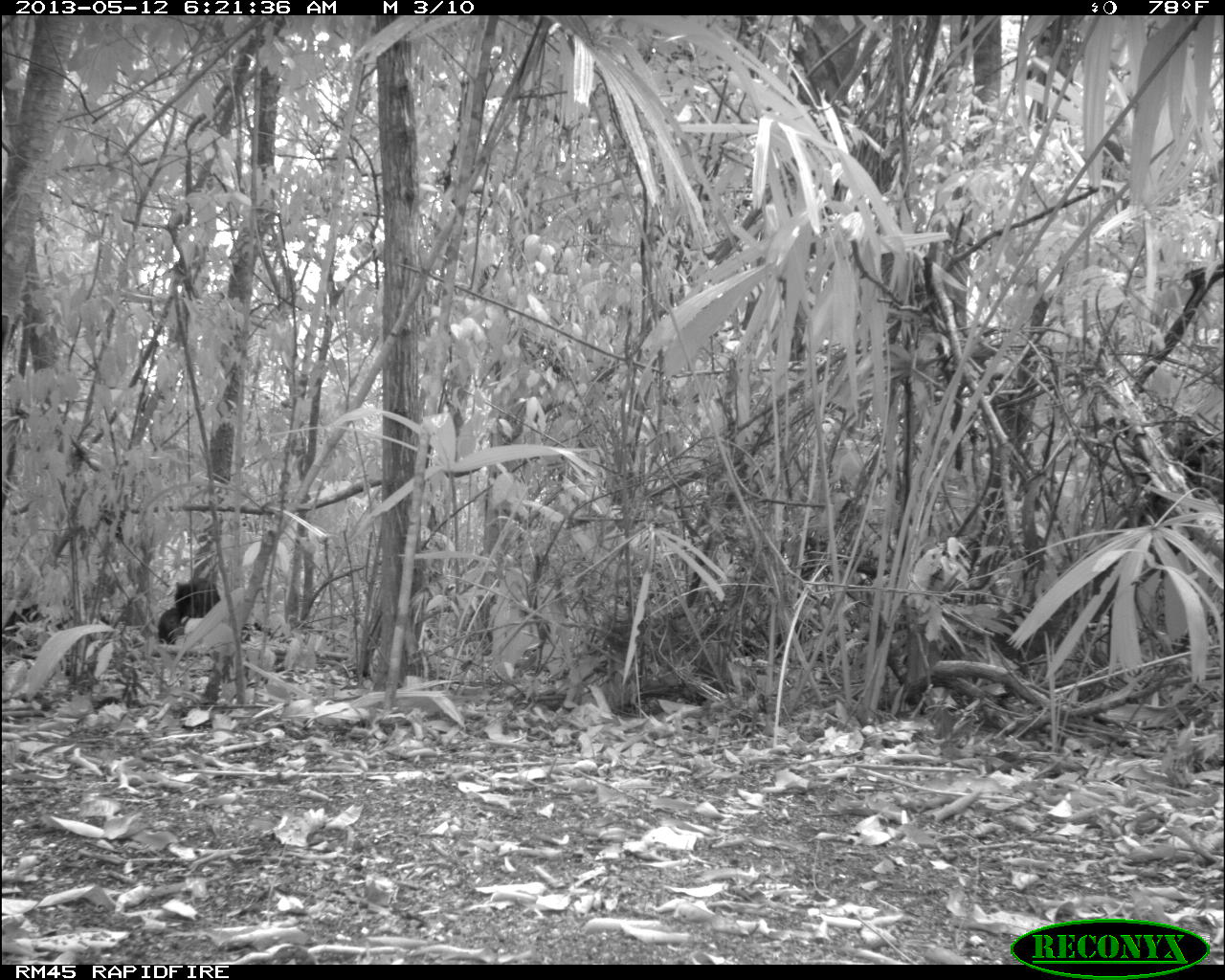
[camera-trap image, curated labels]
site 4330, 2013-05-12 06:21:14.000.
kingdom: Animalia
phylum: Chordata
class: Mammalia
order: Artiodactyla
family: Tayassuidae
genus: Tayassu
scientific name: Tayassu pecari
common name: white-lipped peccary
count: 5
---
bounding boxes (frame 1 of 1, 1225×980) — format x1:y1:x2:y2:
tayassu pecari: 156:576:222:645